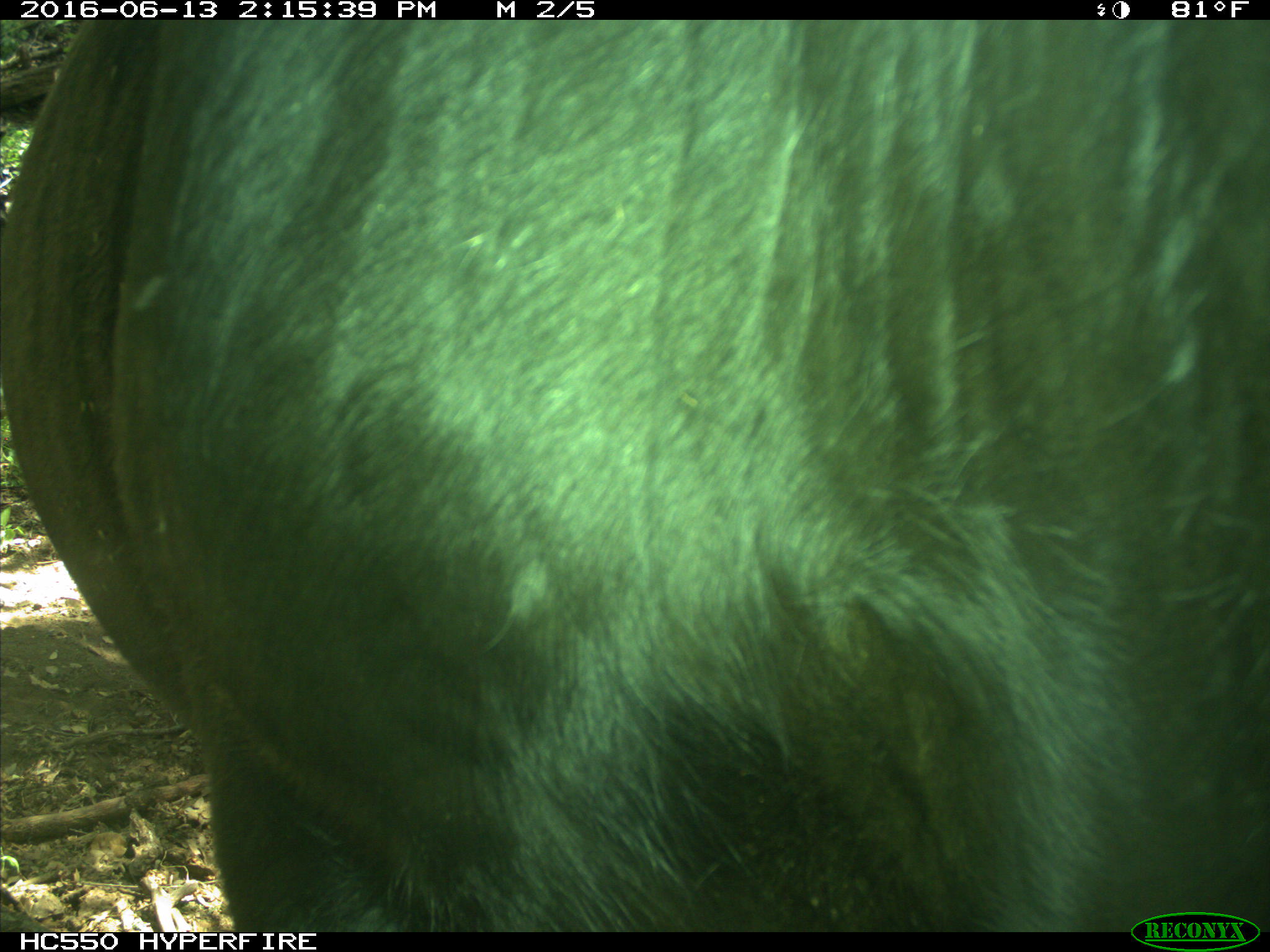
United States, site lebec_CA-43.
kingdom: Animalia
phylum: Chordata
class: Mammalia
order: Artiodactyla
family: Bovidae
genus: Bos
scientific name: Bos taurus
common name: domestic cow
Bos taurus (domestic cow).